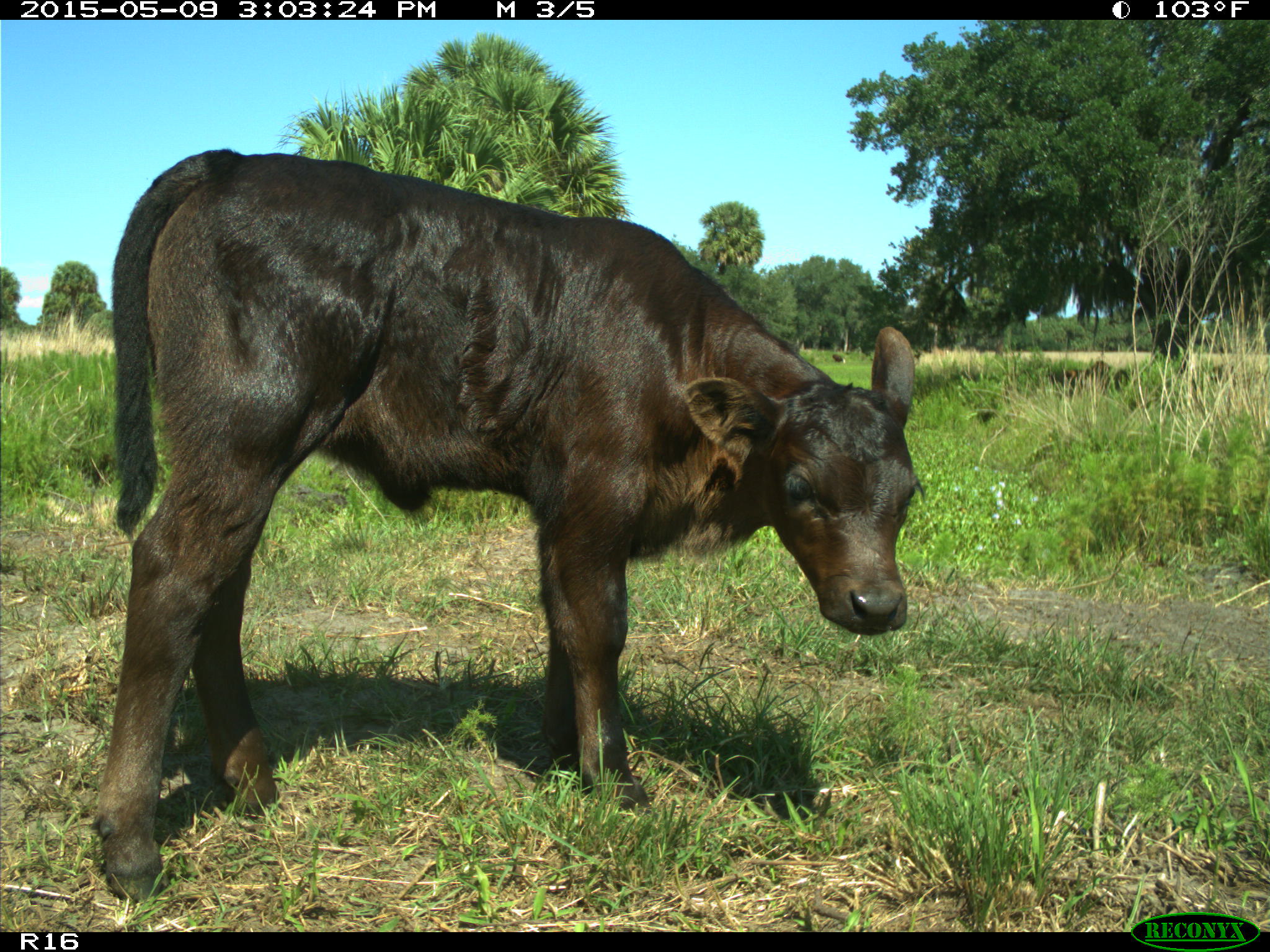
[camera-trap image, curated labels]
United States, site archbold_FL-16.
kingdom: Animalia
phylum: Chordata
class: Mammalia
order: Artiodactyla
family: Bovidae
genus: Bos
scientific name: Bos taurus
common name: domestic cow